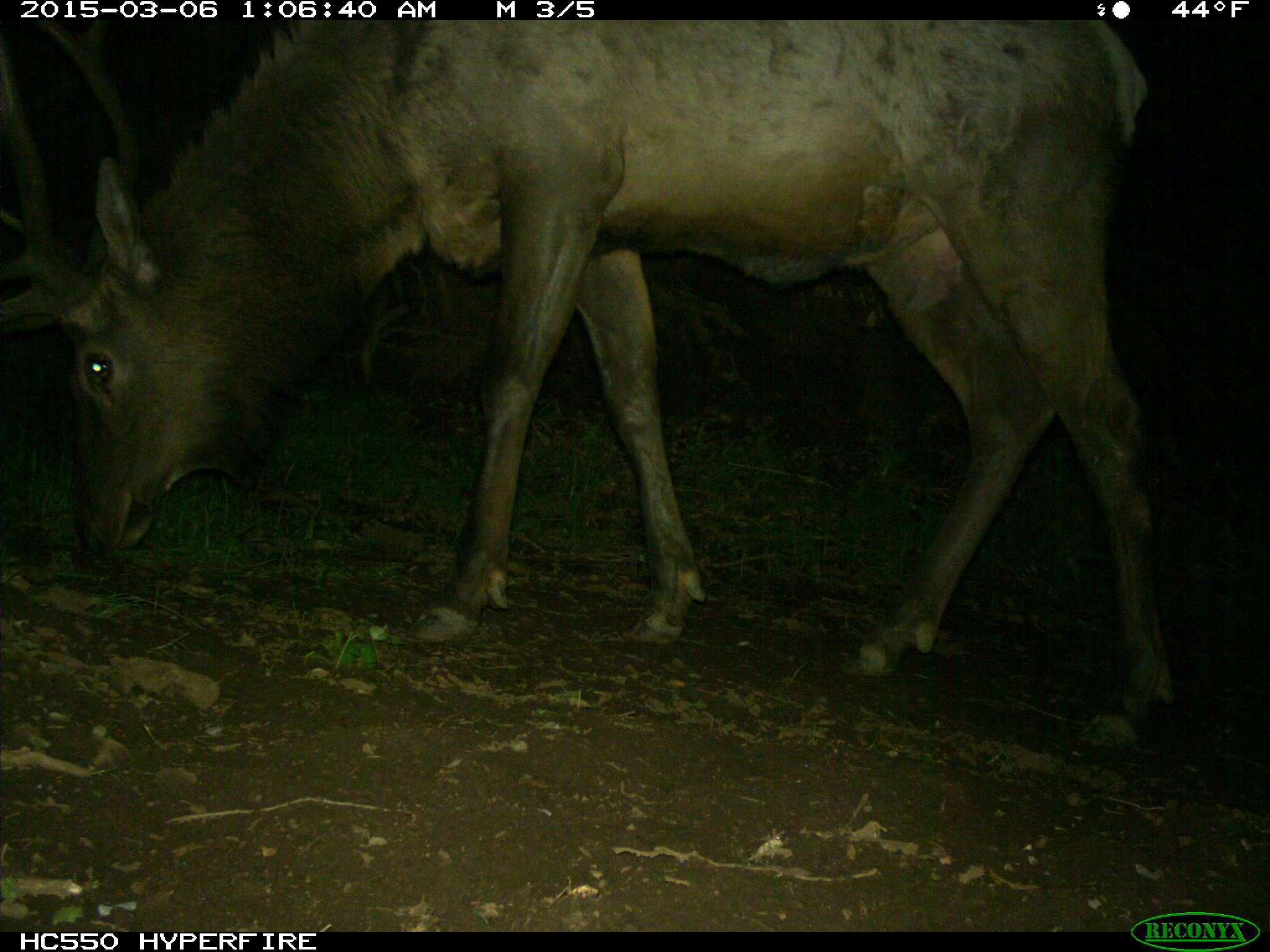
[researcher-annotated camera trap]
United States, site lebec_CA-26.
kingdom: Animalia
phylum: Chordata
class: Mammalia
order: Artiodactyla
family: Cervidae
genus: Cervus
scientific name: Cervus canadensis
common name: elk